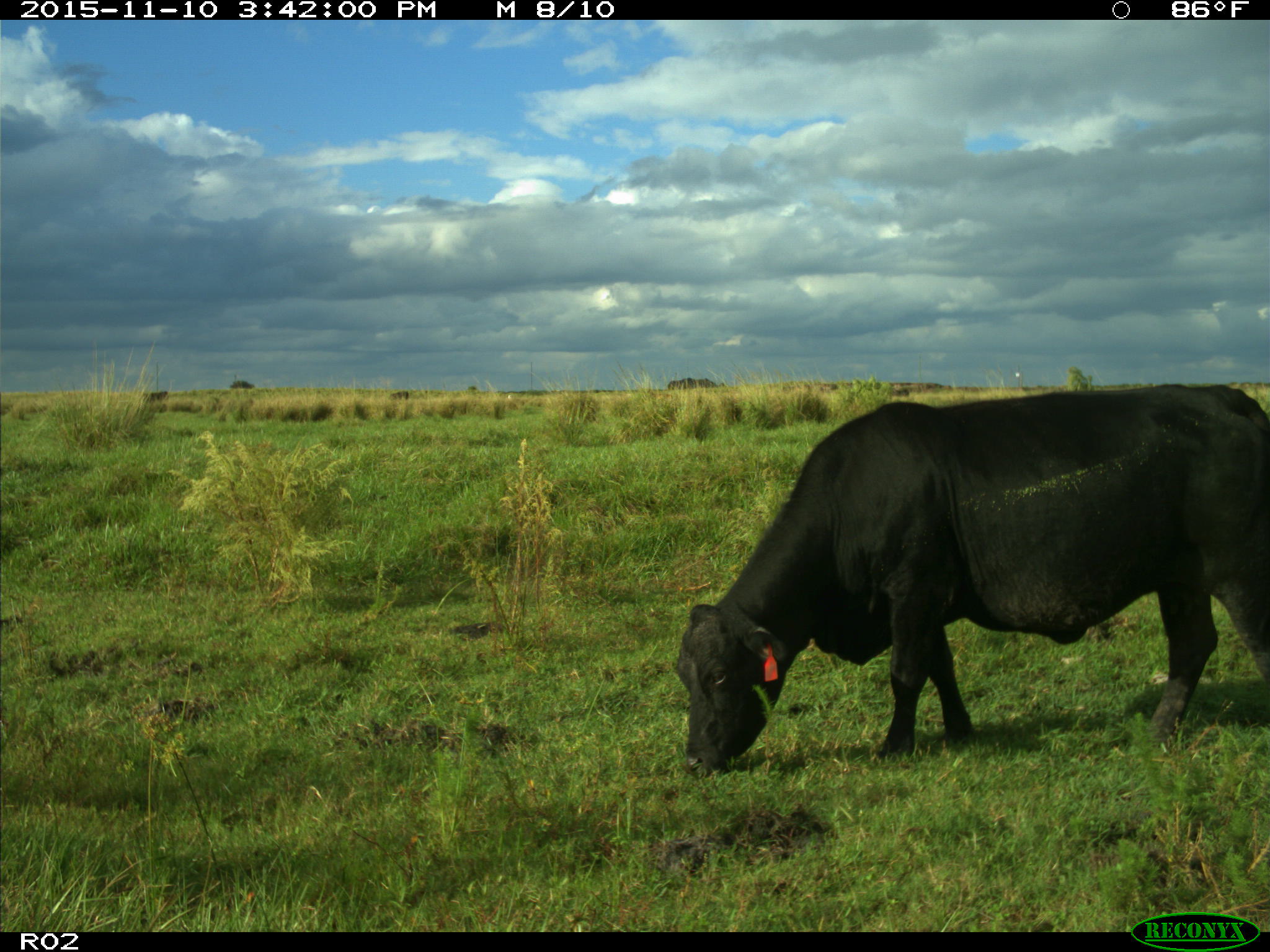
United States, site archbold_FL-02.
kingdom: Animalia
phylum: Chordata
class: Mammalia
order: Artiodactyla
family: Bovidae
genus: Bos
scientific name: Bos taurus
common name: domestic cow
Bos taurus (domestic cow).